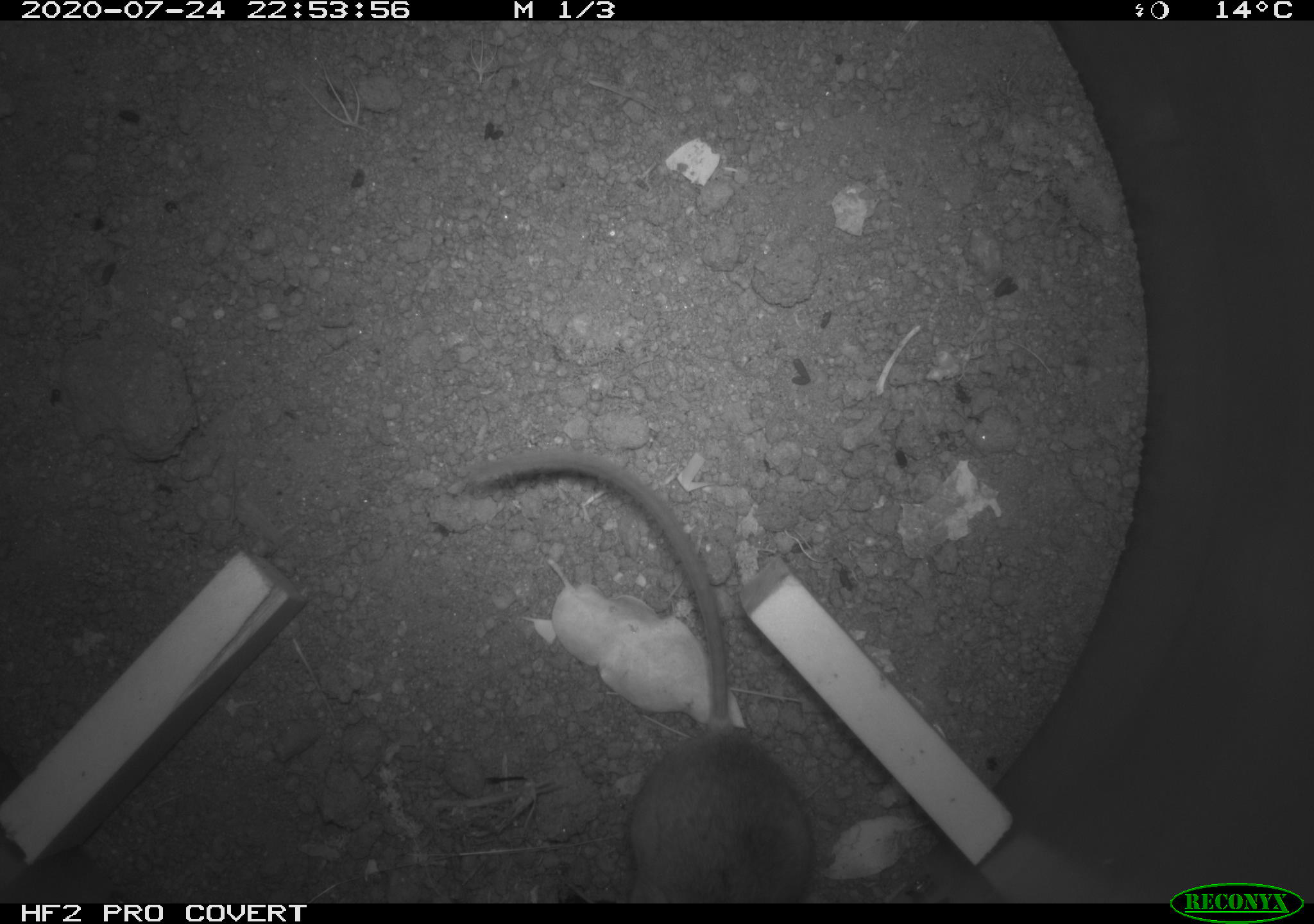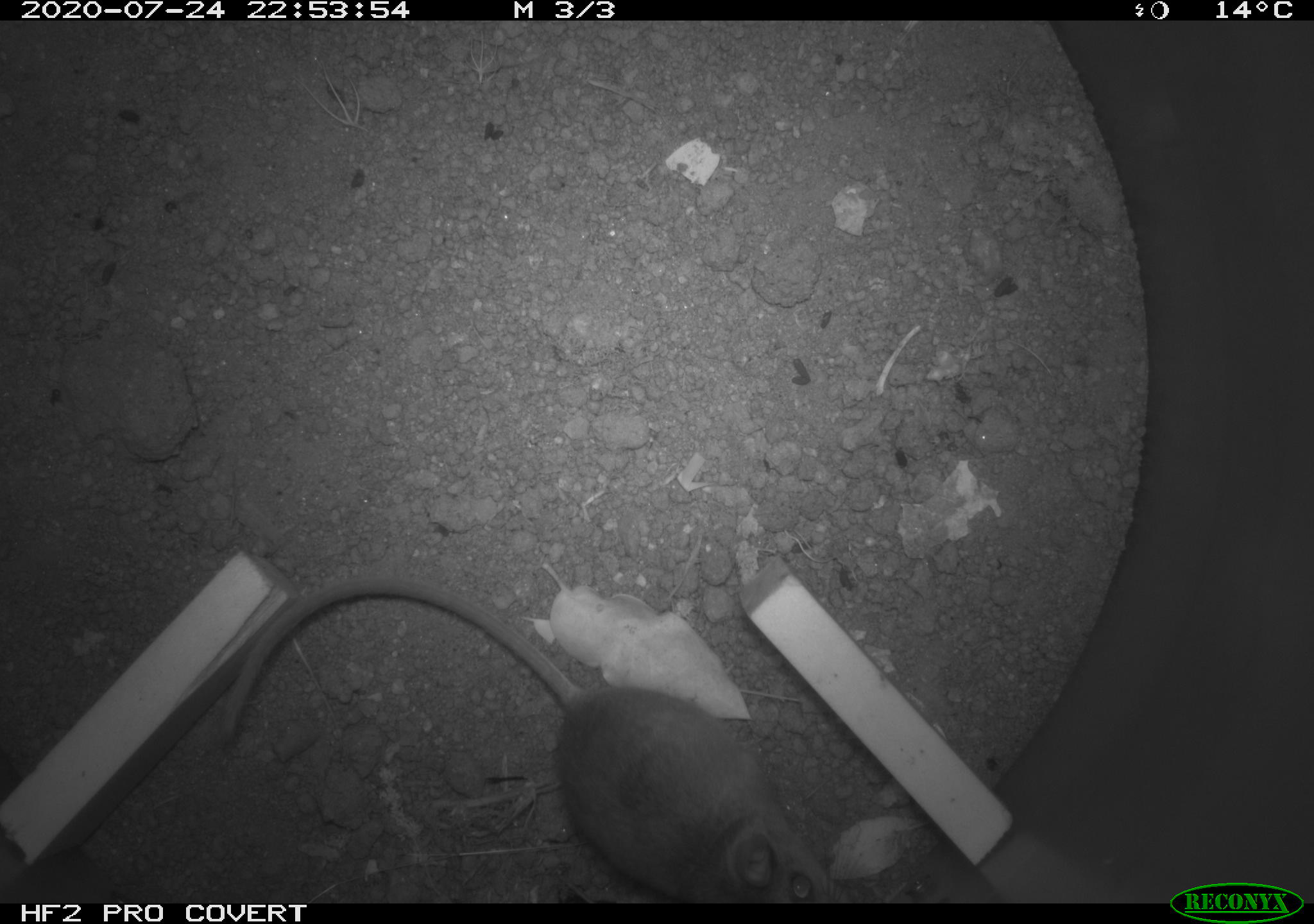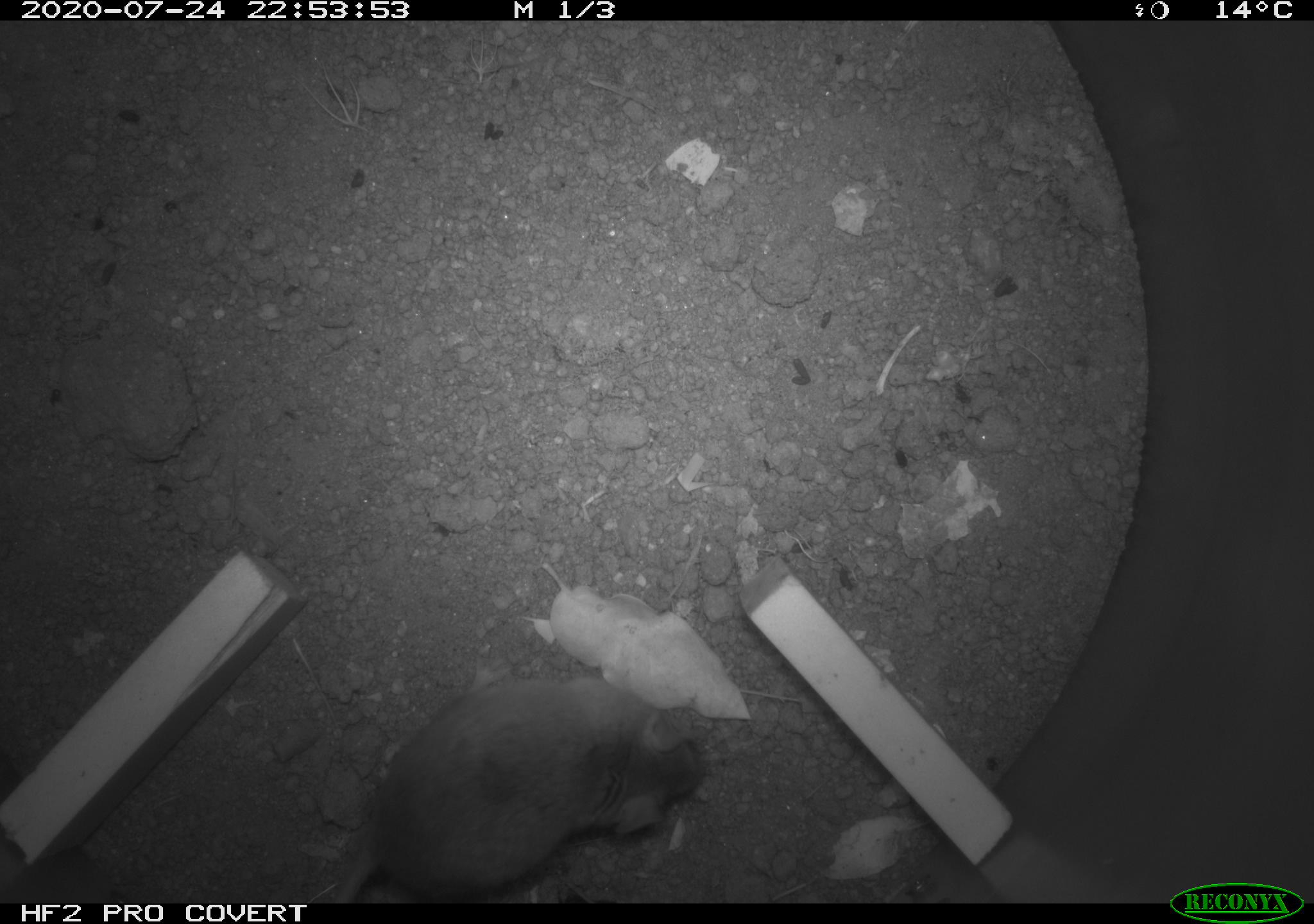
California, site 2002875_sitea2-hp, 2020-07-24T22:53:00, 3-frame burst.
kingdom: Animalia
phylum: Chordata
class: Mammalia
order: Rodentia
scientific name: Rodentia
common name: rodent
Rodent (Rodentia).